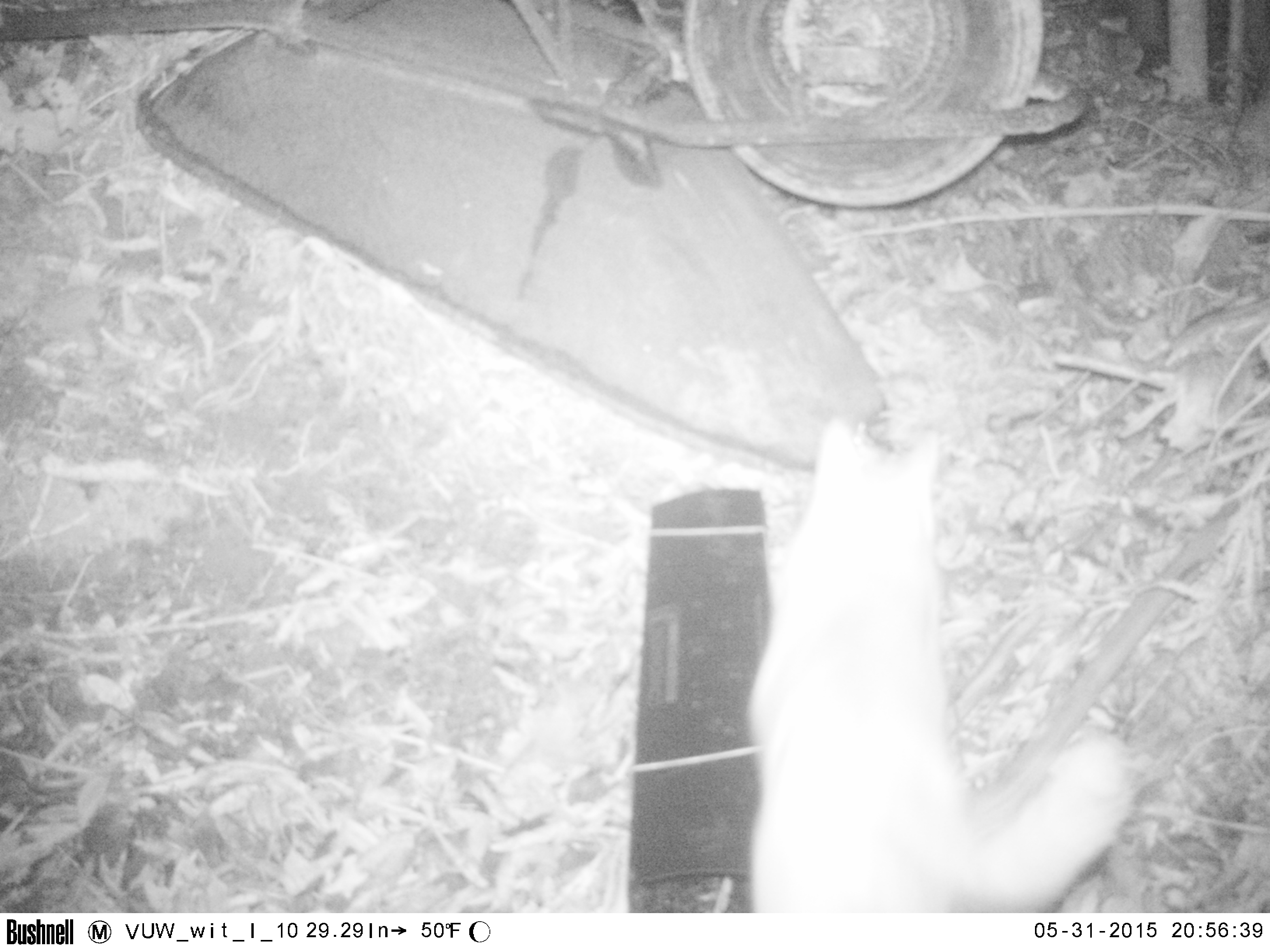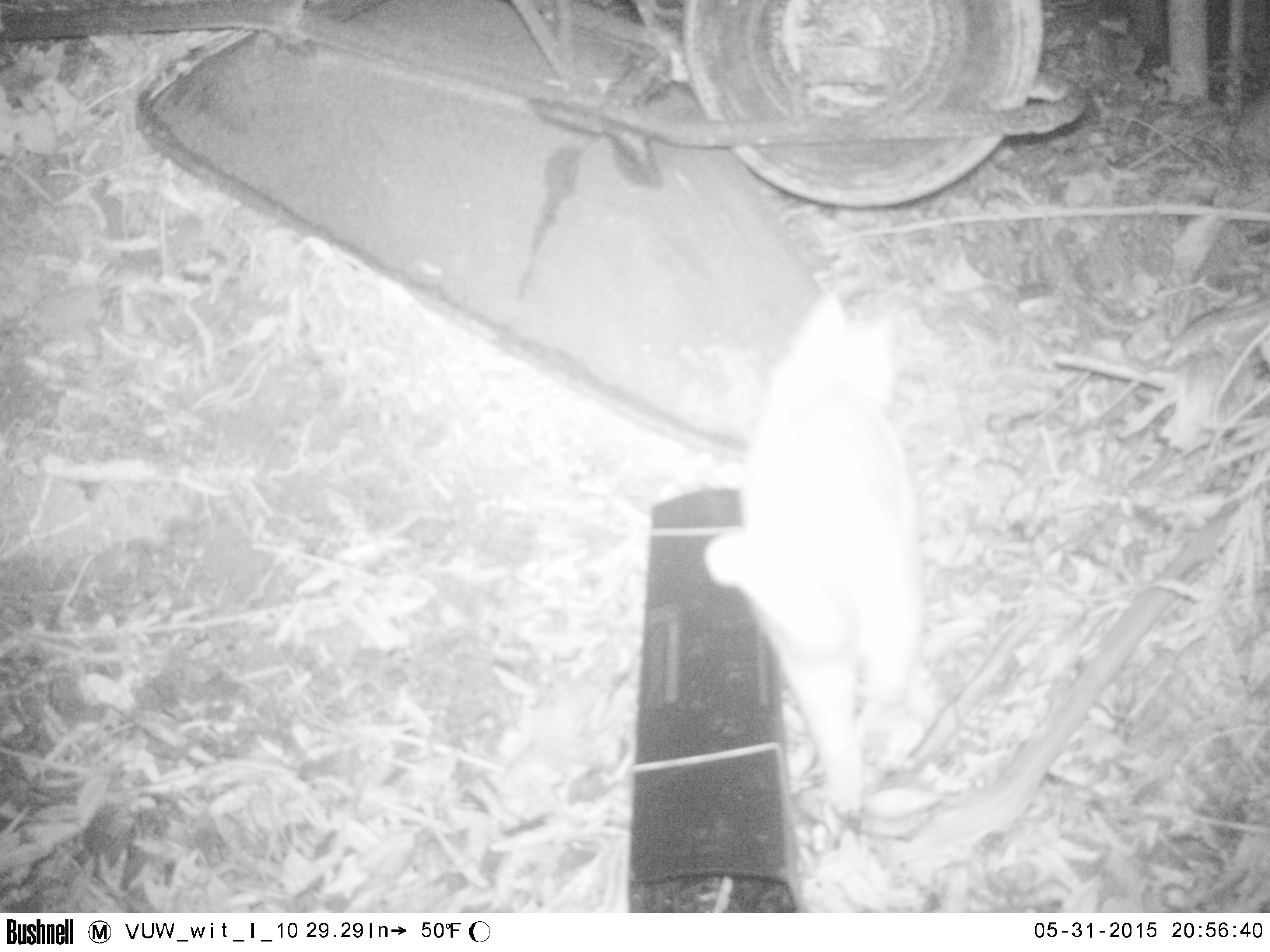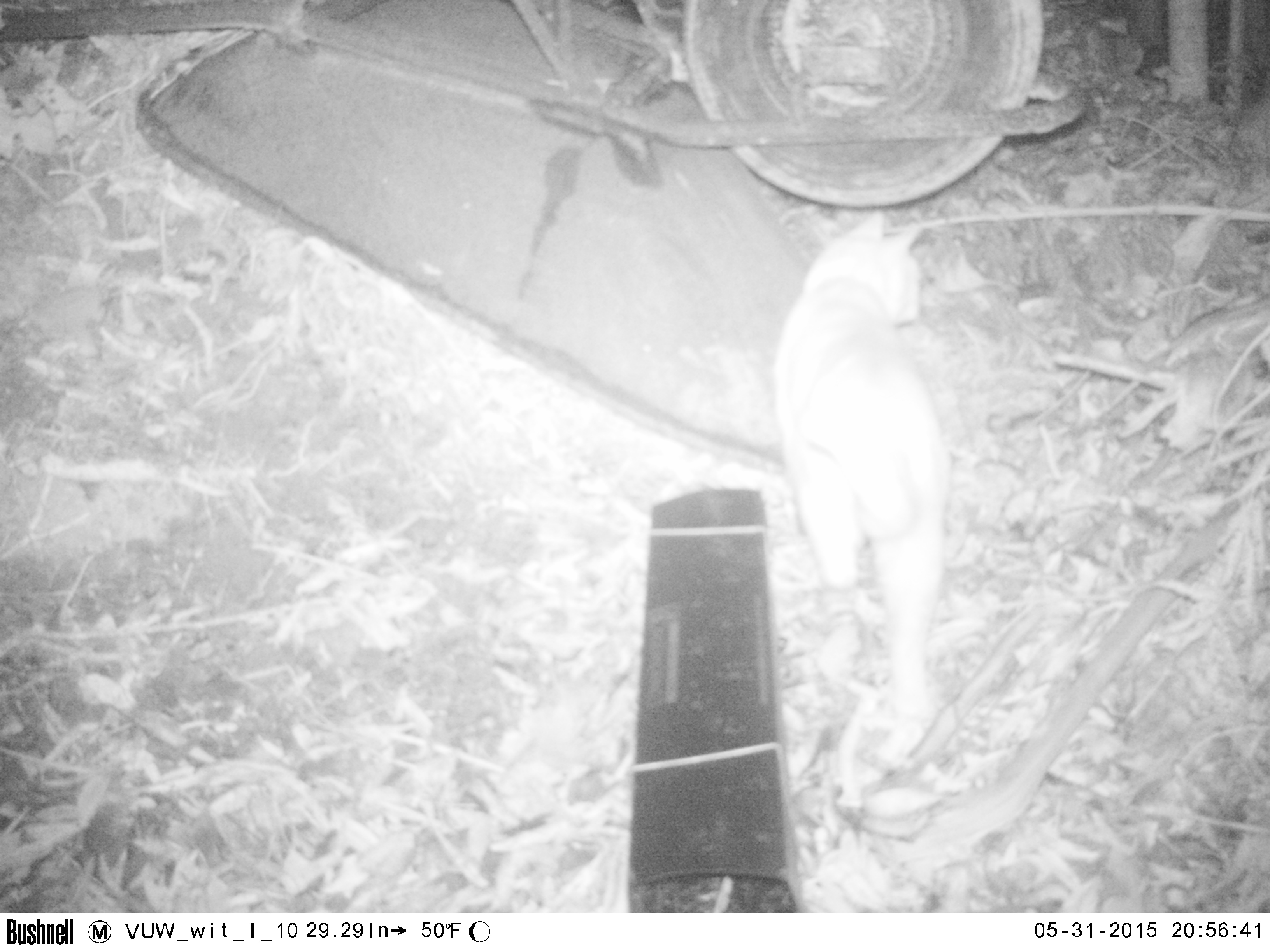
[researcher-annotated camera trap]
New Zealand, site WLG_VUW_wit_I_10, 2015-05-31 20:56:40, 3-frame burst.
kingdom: Animalia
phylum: Chordata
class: Mammalia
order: Carnivora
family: Felidae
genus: Felis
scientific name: Felis catus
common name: domestic cat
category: cat